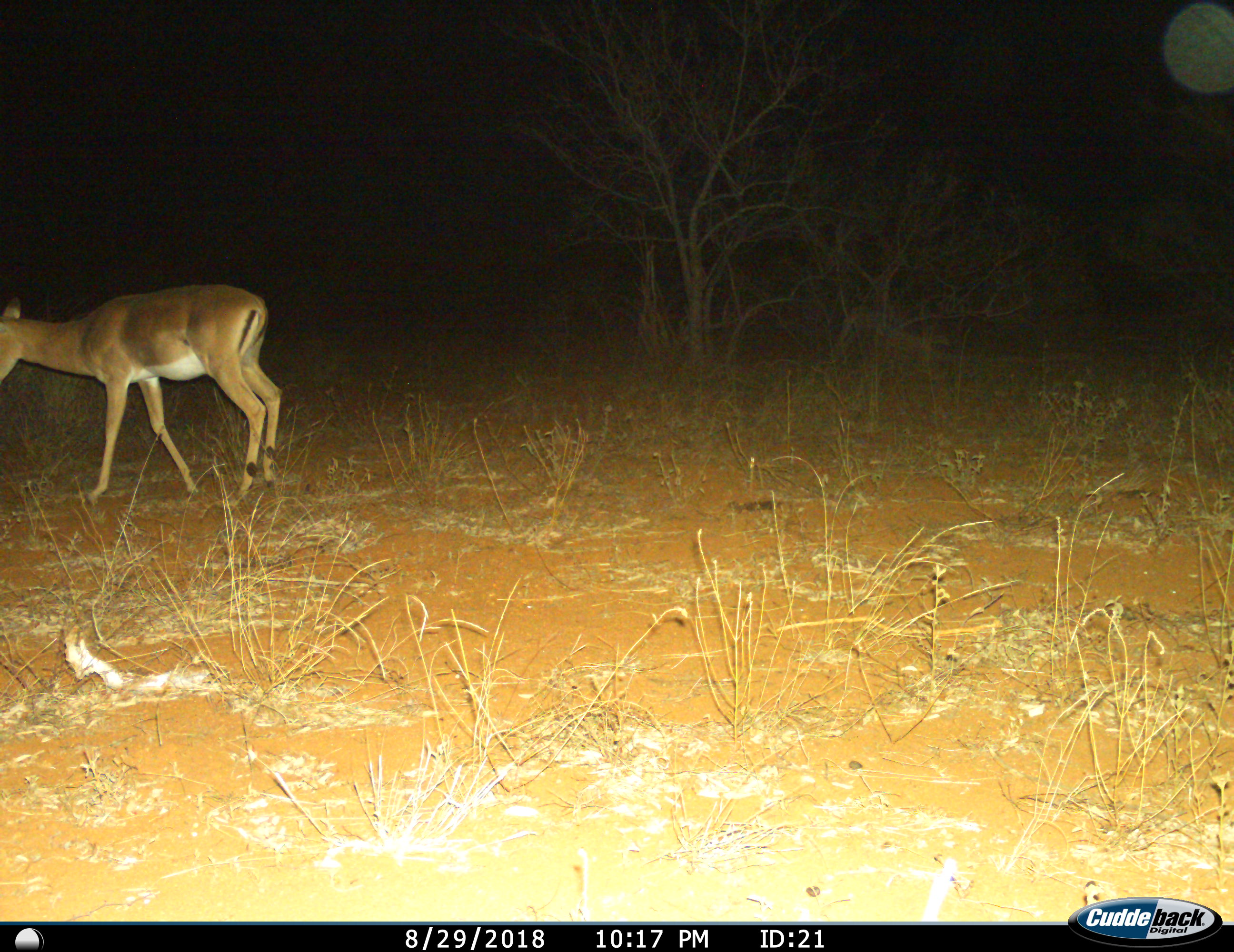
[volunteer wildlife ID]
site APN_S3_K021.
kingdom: Animalia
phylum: Chordata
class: Mammalia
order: Artiodactyla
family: Bovidae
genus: Aepyceros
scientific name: Aepyceros melampus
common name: impala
Impala (Aepyceros melampus), count 1. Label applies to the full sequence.